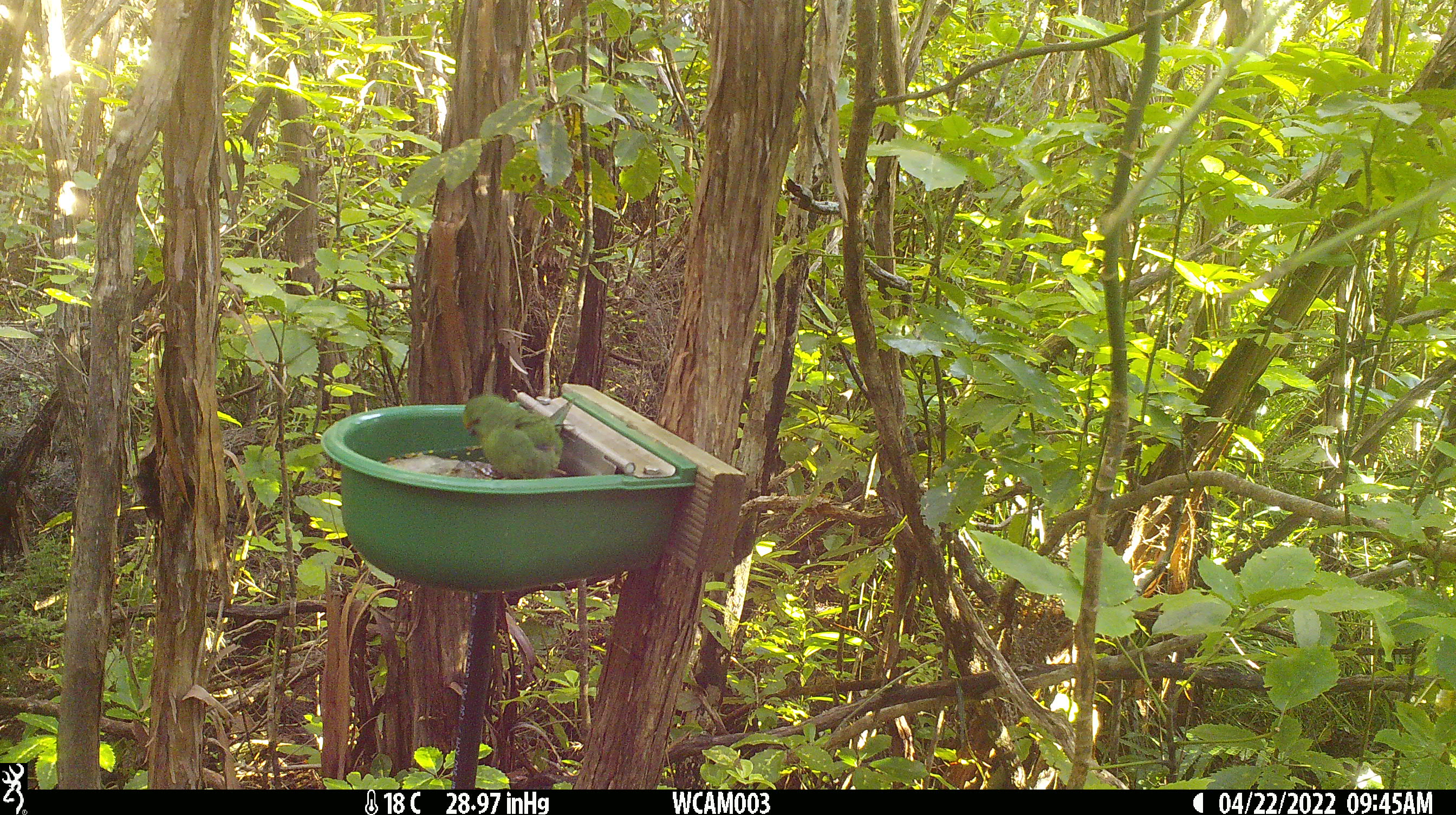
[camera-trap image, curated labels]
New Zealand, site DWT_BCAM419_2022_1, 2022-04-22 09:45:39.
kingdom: Animalia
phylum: Chordata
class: Aves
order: Psittaciformes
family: Psittaculidae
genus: Cyanoramphus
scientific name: Cyanoramphus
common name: parakeet